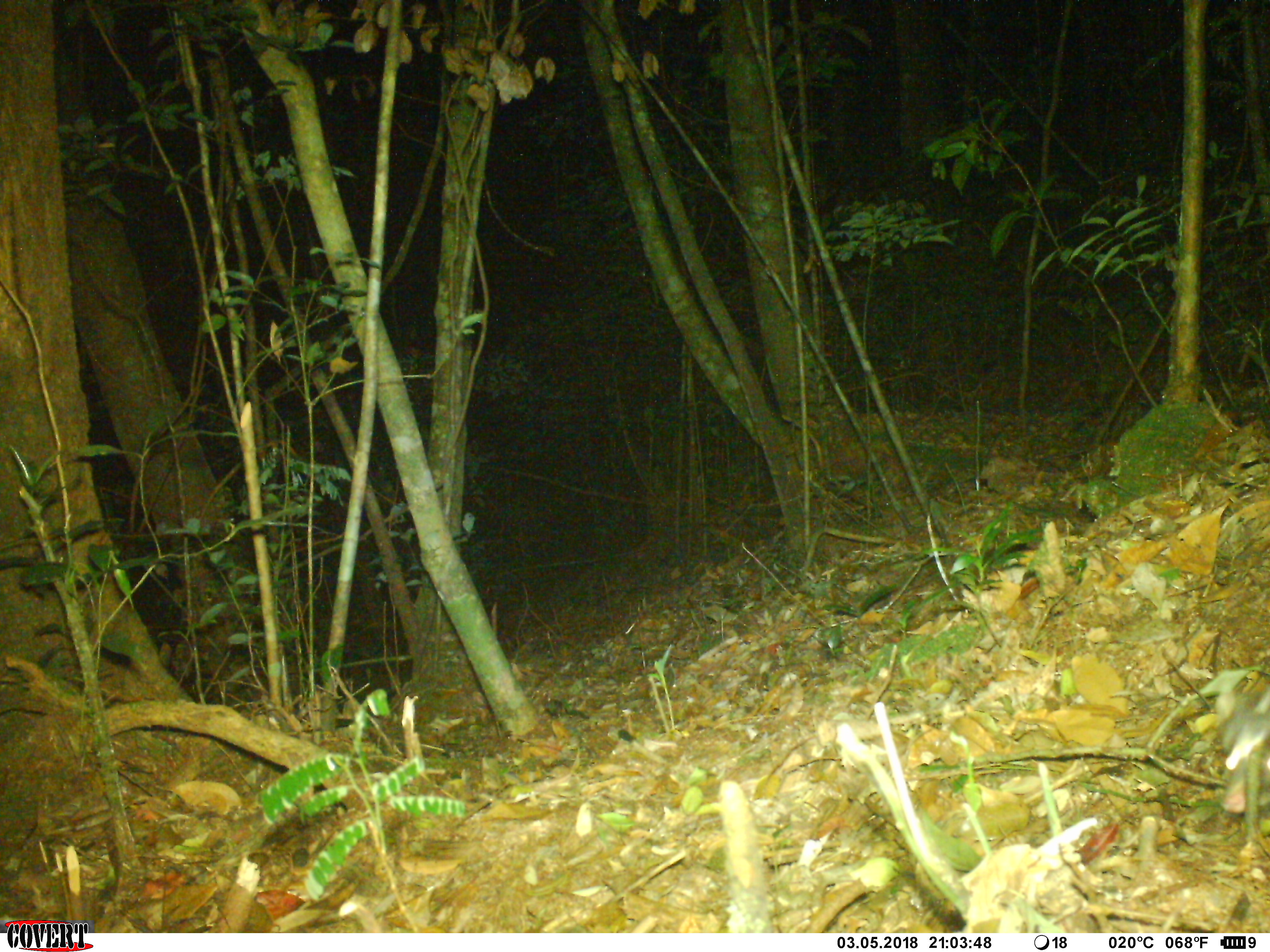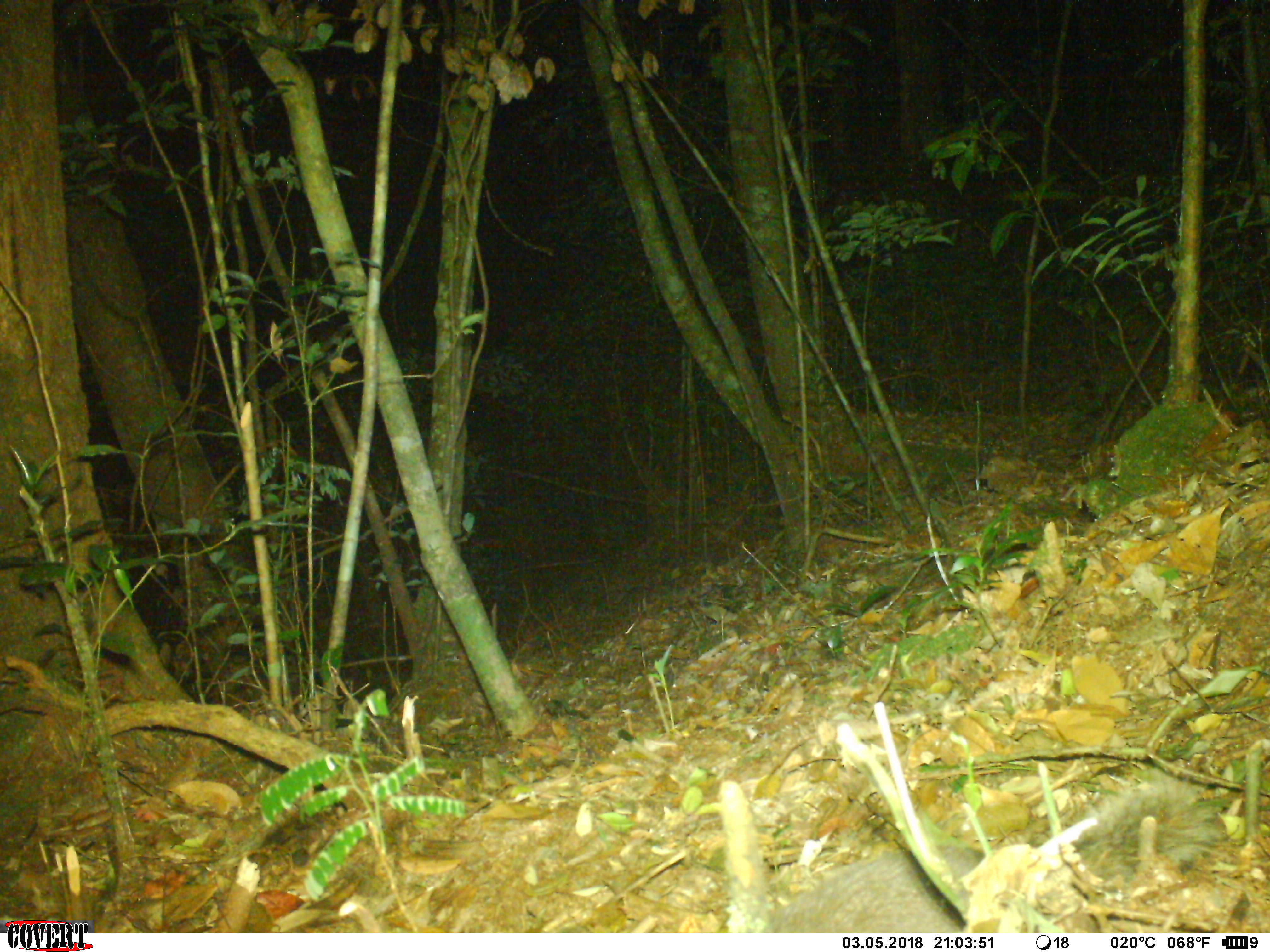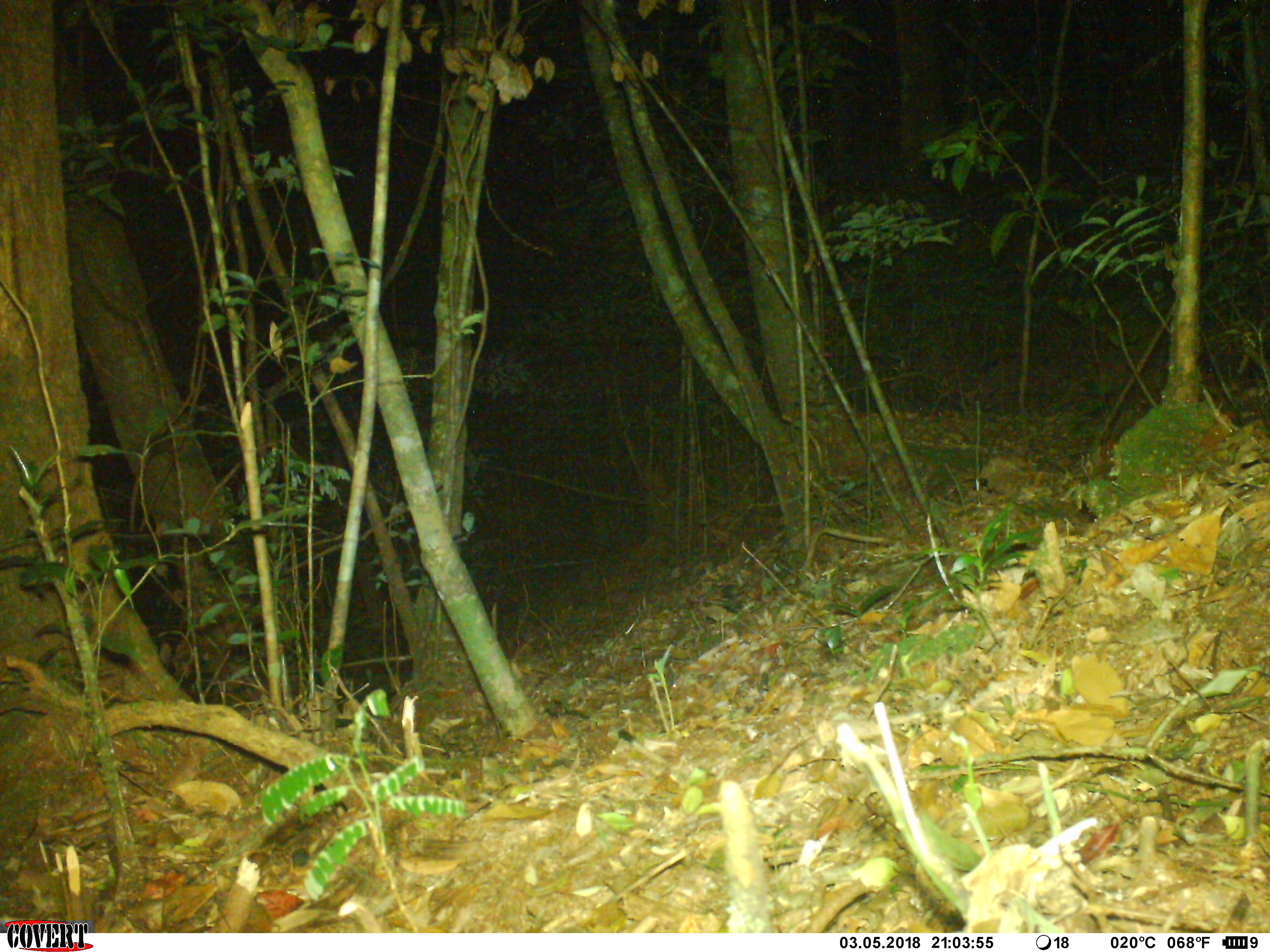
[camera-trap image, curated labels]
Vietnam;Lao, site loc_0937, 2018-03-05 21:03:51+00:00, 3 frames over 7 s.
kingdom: Animalia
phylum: Chordata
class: Mammalia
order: Carnivora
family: Mustelidae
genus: Melogale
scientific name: Melogale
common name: ferret badger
Ferret badger (Melogale). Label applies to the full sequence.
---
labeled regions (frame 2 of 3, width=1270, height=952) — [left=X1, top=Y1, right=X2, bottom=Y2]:
ferret badger: [left=771, top=776, right=1224, bottom=933]